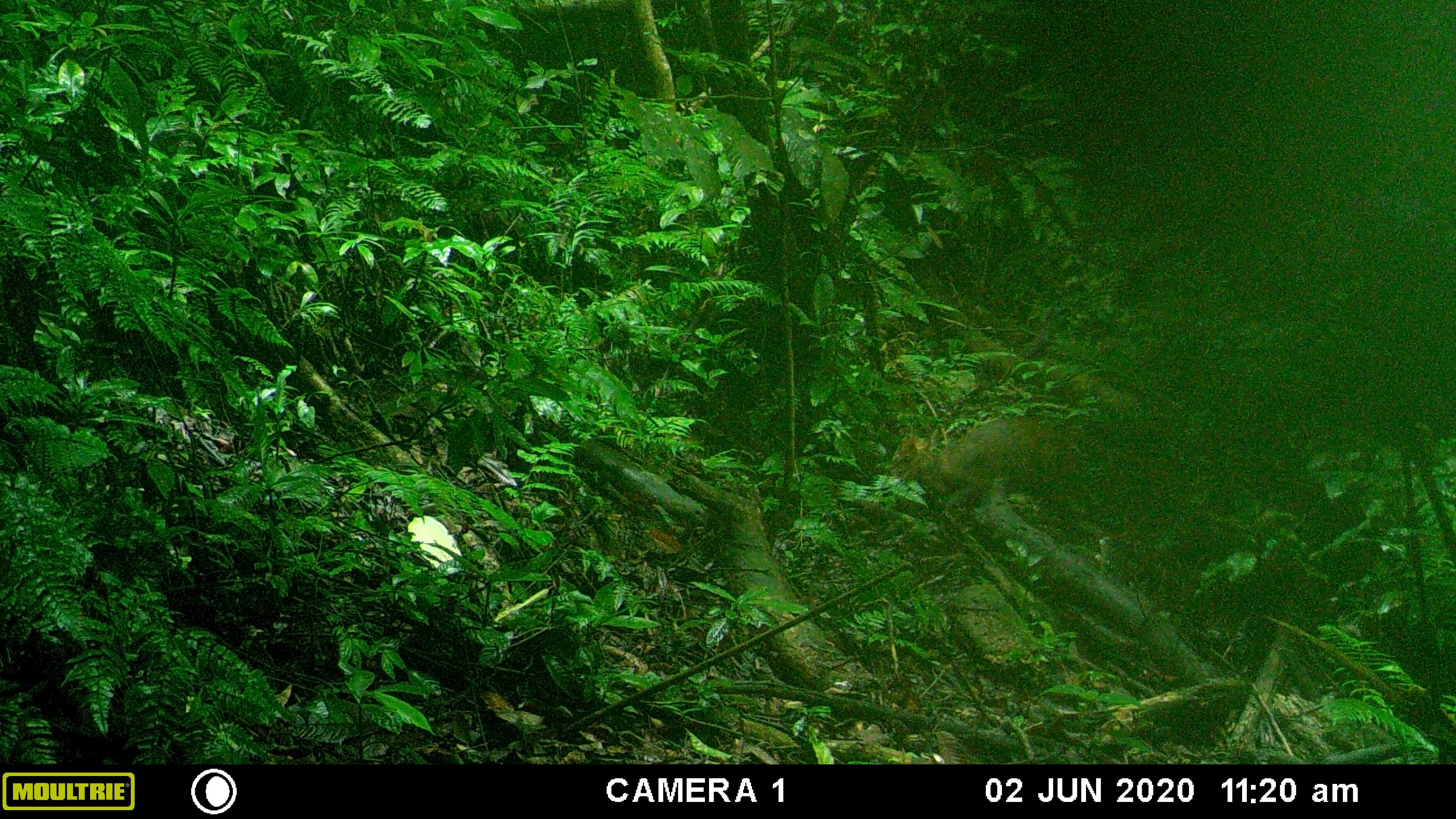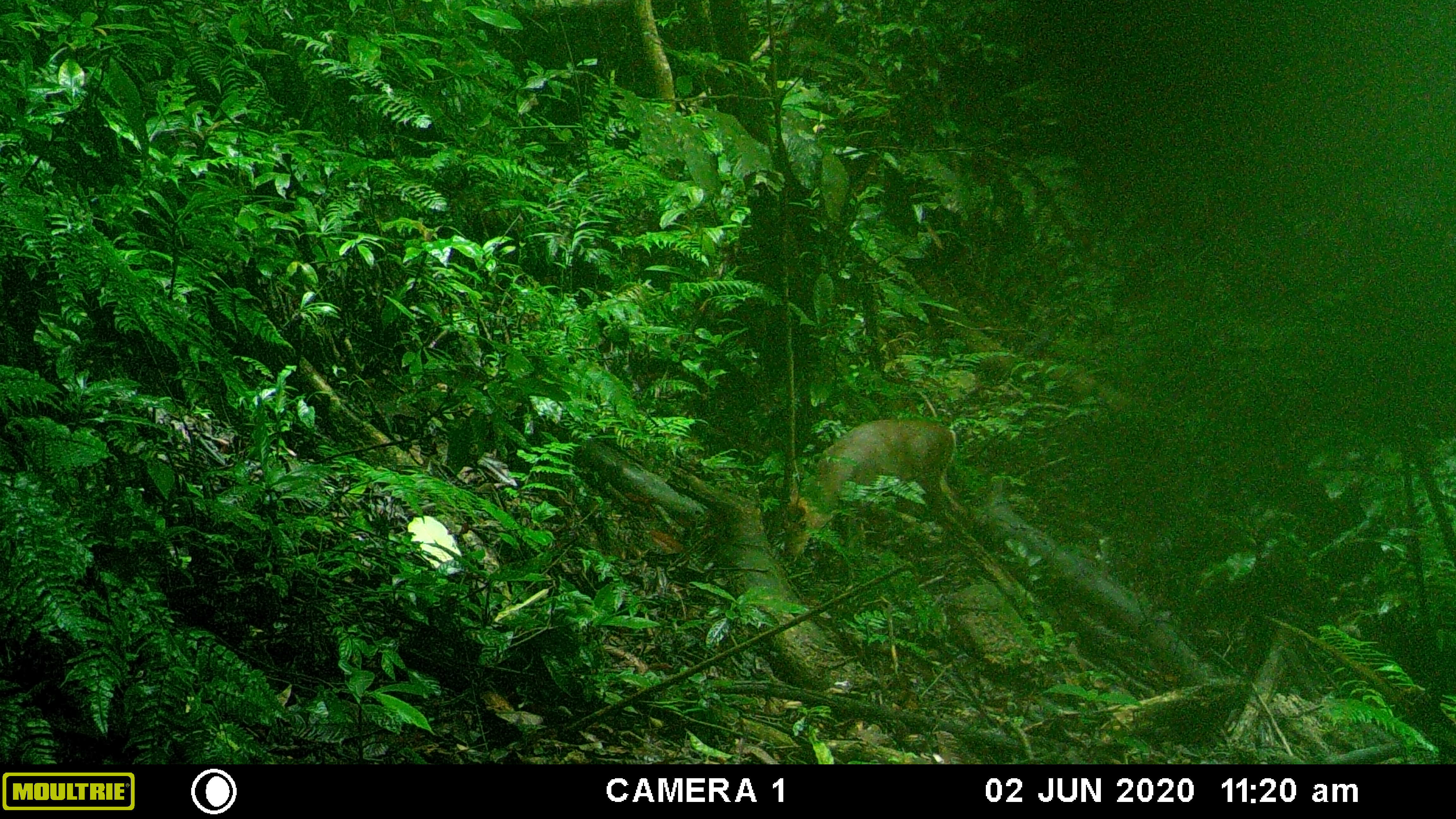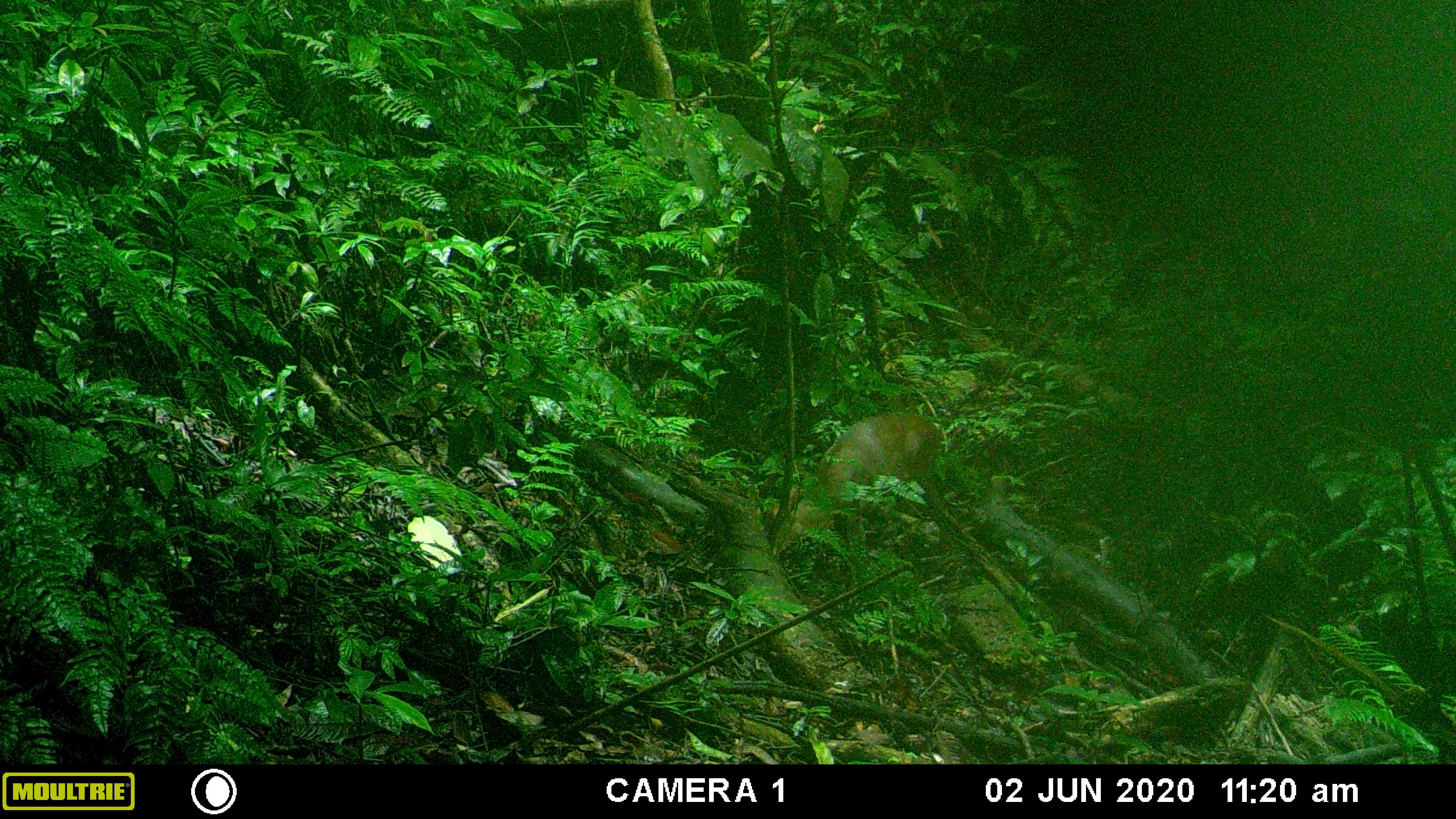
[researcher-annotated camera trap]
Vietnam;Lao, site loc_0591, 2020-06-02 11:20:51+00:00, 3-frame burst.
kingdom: Animalia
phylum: Chordata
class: Mammalia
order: Artiodactyla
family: Cervidae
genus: Muntiacus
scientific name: Muntiacus rooseveltorum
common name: roosevelt's muntjac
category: roosevelts muntjac group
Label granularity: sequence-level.